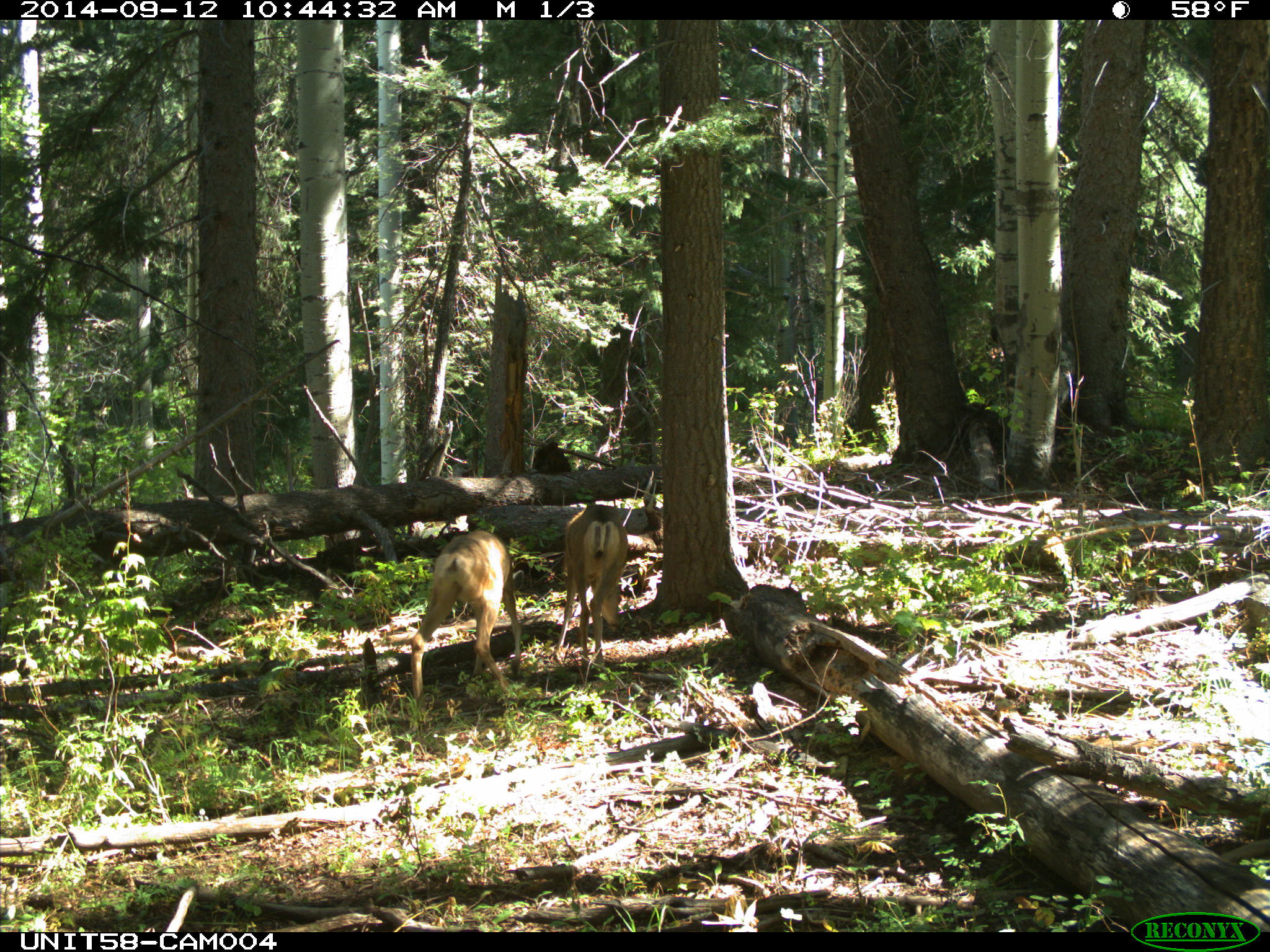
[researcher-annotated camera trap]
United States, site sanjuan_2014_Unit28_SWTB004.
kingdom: Animalia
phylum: Chordata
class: Mammalia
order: Artiodactyla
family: Cervidae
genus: Odocoileus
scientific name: Odocoileus hemionus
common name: mule deer